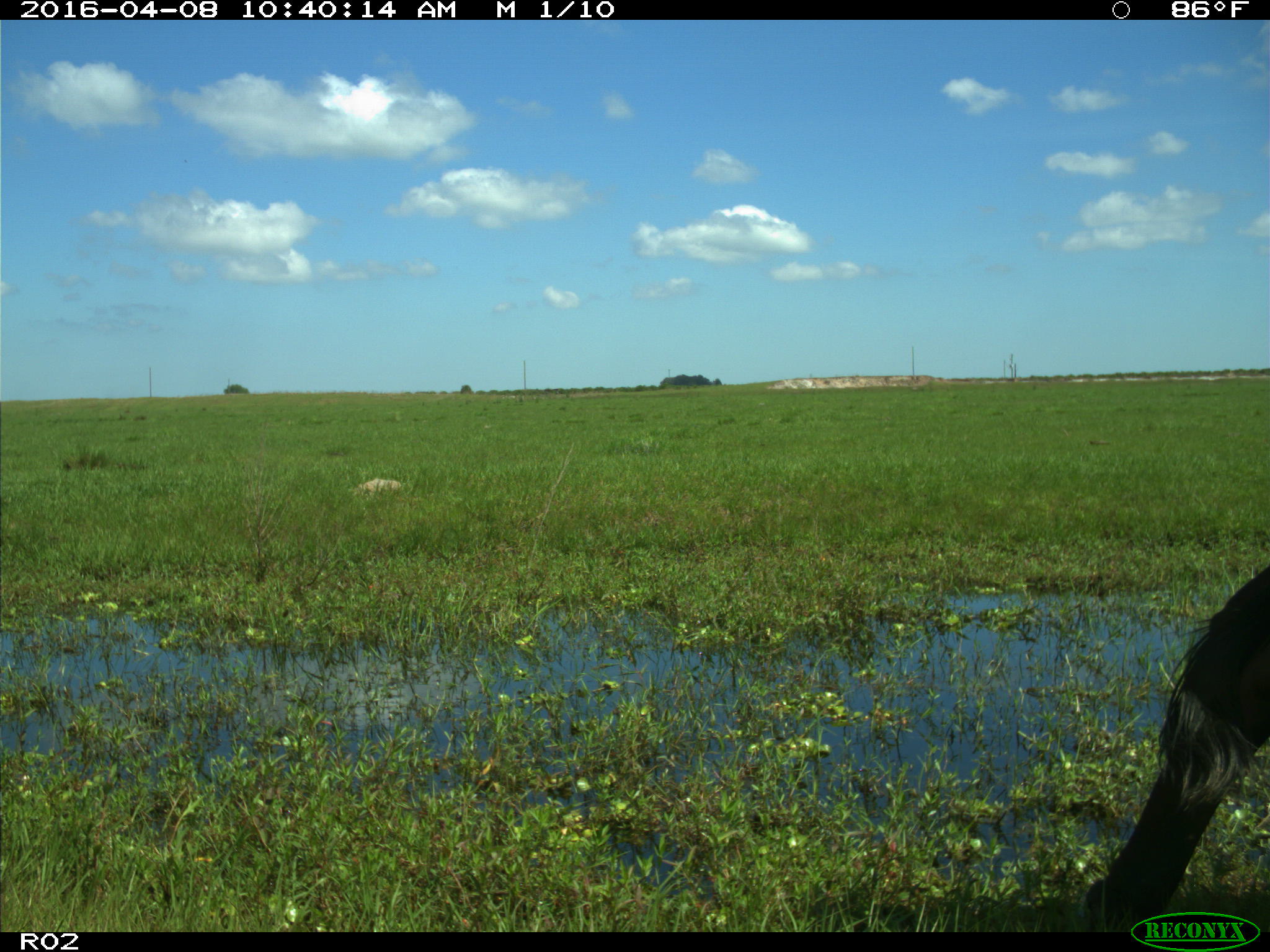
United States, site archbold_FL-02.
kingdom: Animalia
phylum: Chordata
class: Mammalia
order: Artiodactyla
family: Bovidae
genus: Bos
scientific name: Bos taurus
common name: domestic cow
Bos taurus (domestic cow).